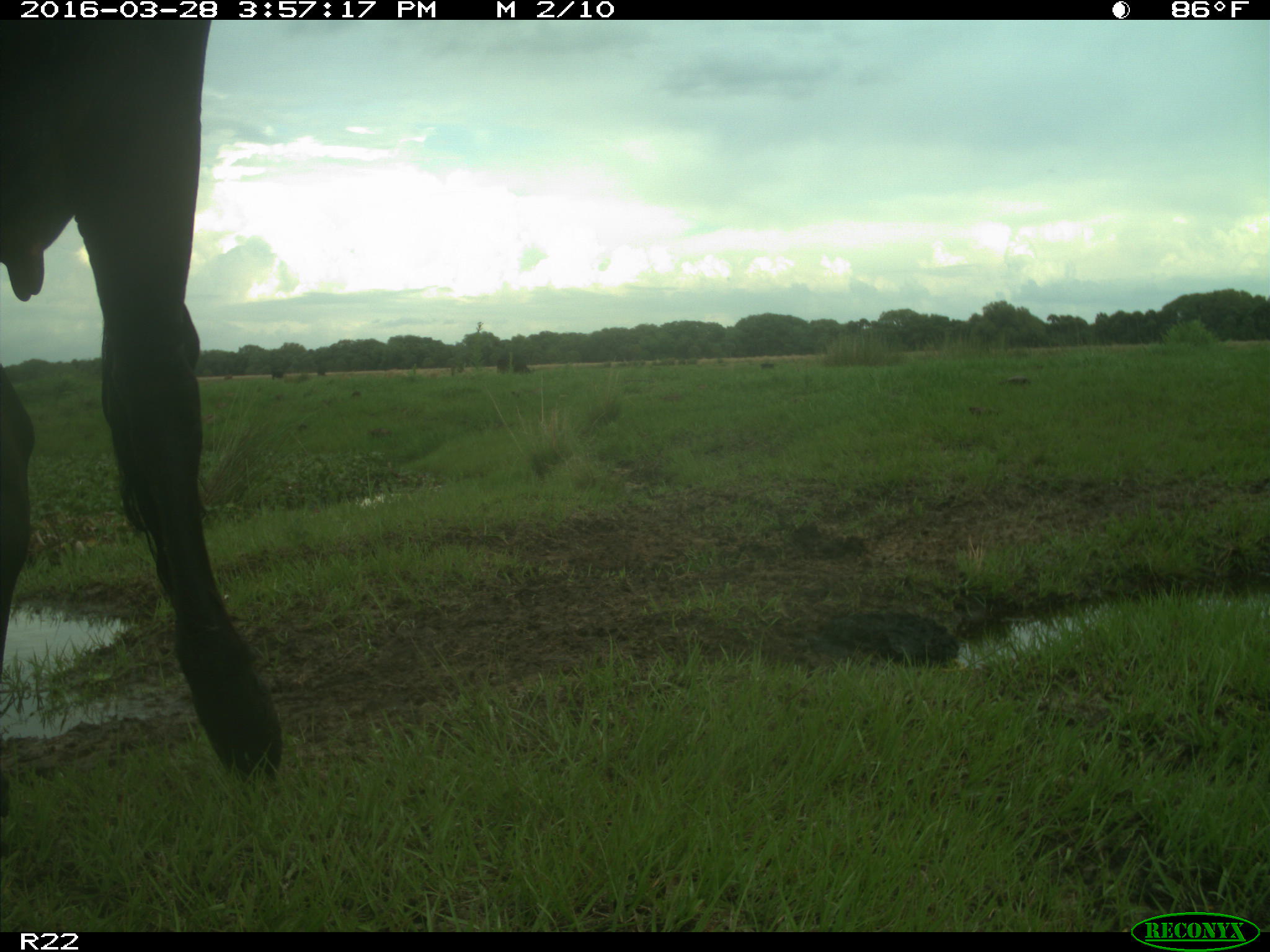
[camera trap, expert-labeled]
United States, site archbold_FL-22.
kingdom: Animalia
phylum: Chordata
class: Mammalia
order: Artiodactyla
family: Bovidae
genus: Bos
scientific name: Bos taurus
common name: domestic cow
Bos taurus (domestic cow).